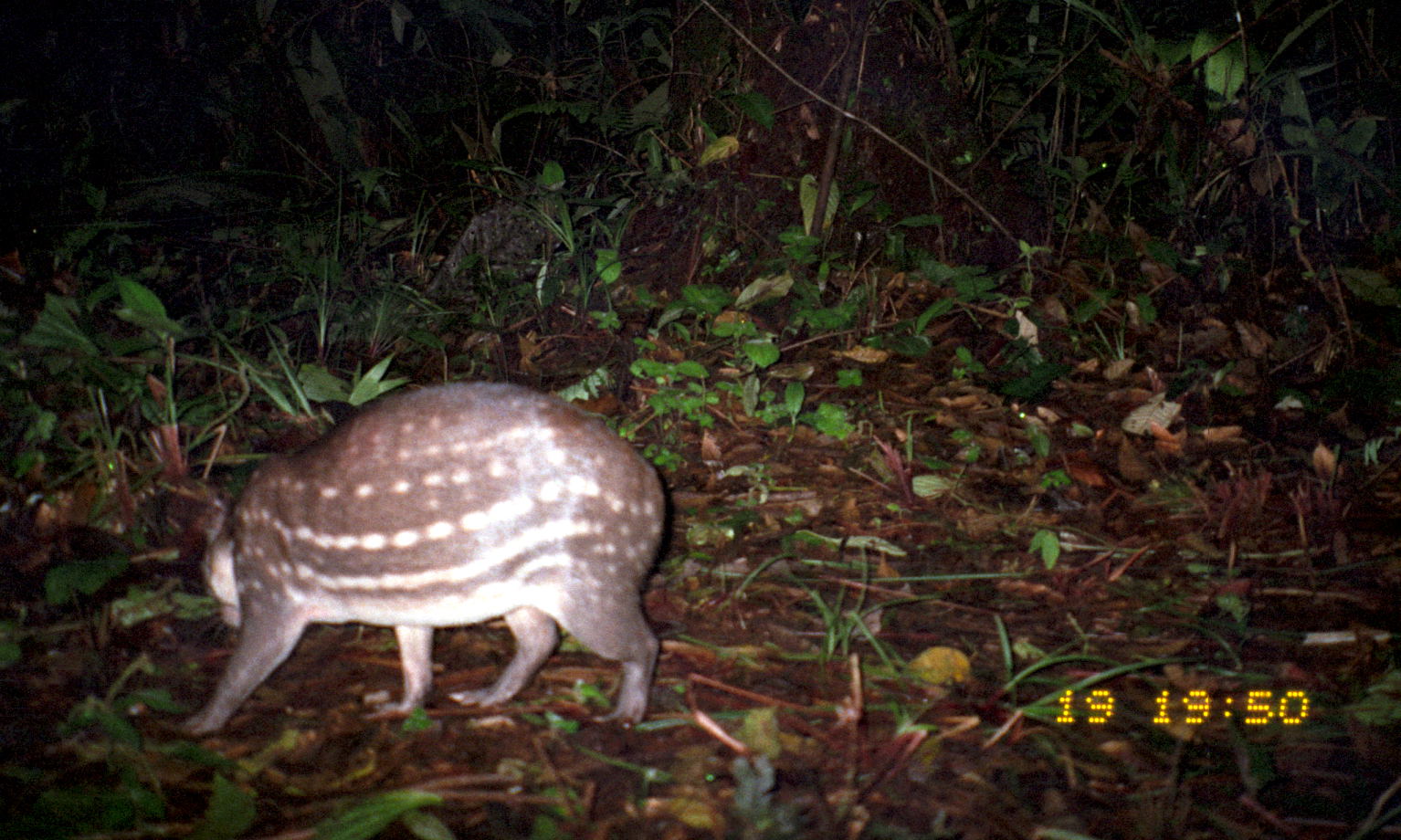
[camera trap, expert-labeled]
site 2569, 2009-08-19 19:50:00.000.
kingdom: Animalia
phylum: Chordata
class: Mammalia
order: Rodentia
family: Cuniculidae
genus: Cuniculus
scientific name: Cuniculus paca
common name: spotted paca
Cuniculus paca (spotted paca).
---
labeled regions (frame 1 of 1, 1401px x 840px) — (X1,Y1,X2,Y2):
cuniculus paca: (173,376,667,743)